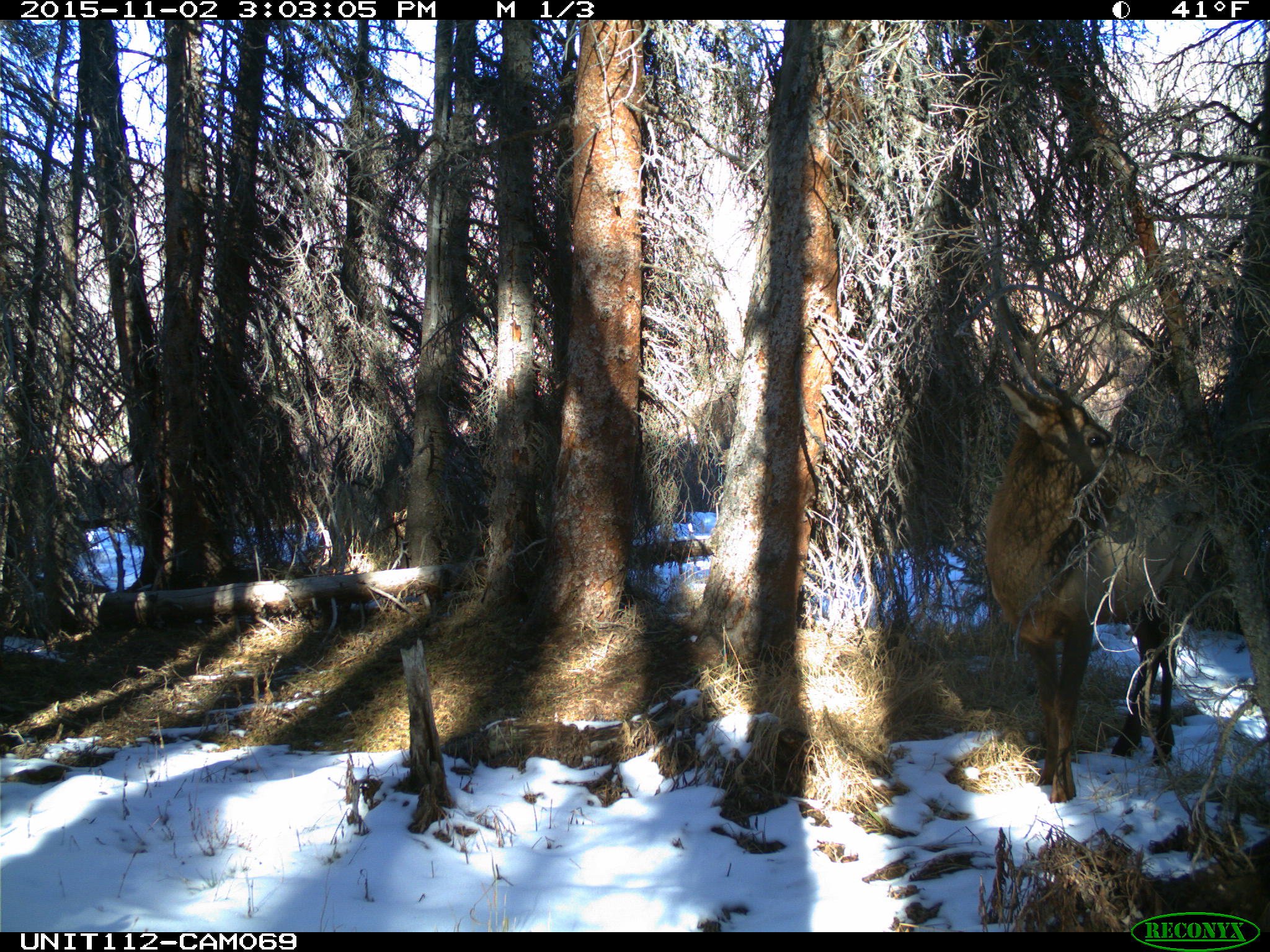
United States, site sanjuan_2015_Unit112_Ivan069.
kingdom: Animalia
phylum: Chordata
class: Mammalia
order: Artiodactyla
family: Cervidae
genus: Cervus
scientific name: Cervus elaphus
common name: red deer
Cervus elaphus (red deer).